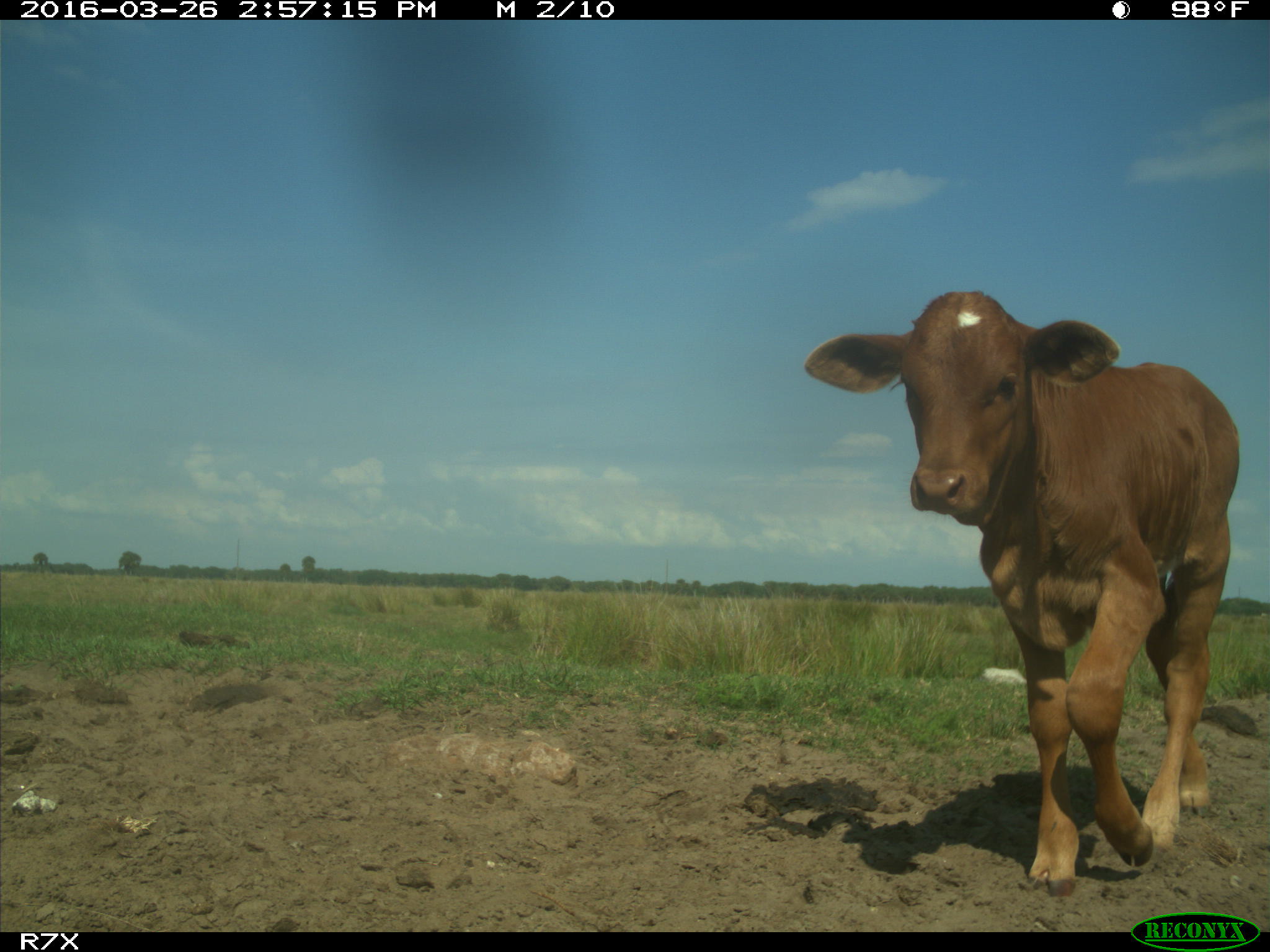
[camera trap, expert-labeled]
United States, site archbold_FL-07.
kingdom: Animalia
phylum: Chordata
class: Mammalia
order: Artiodactyla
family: Bovidae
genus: Bos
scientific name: Bos taurus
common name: domestic cow